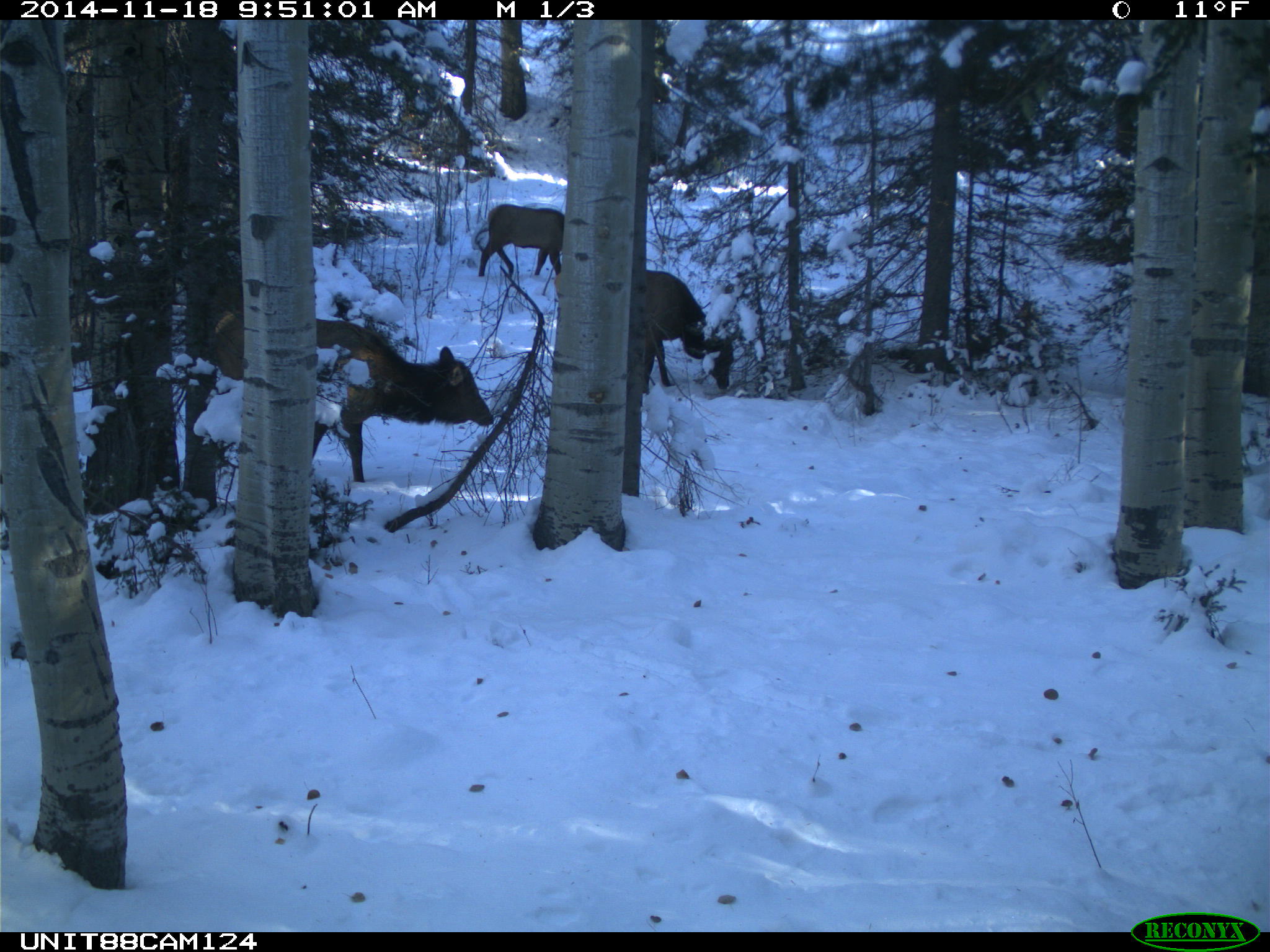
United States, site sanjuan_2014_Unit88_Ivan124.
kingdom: Animalia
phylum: Chordata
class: Mammalia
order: Artiodactyla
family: Cervidae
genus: Cervus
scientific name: Cervus elaphus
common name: red deer